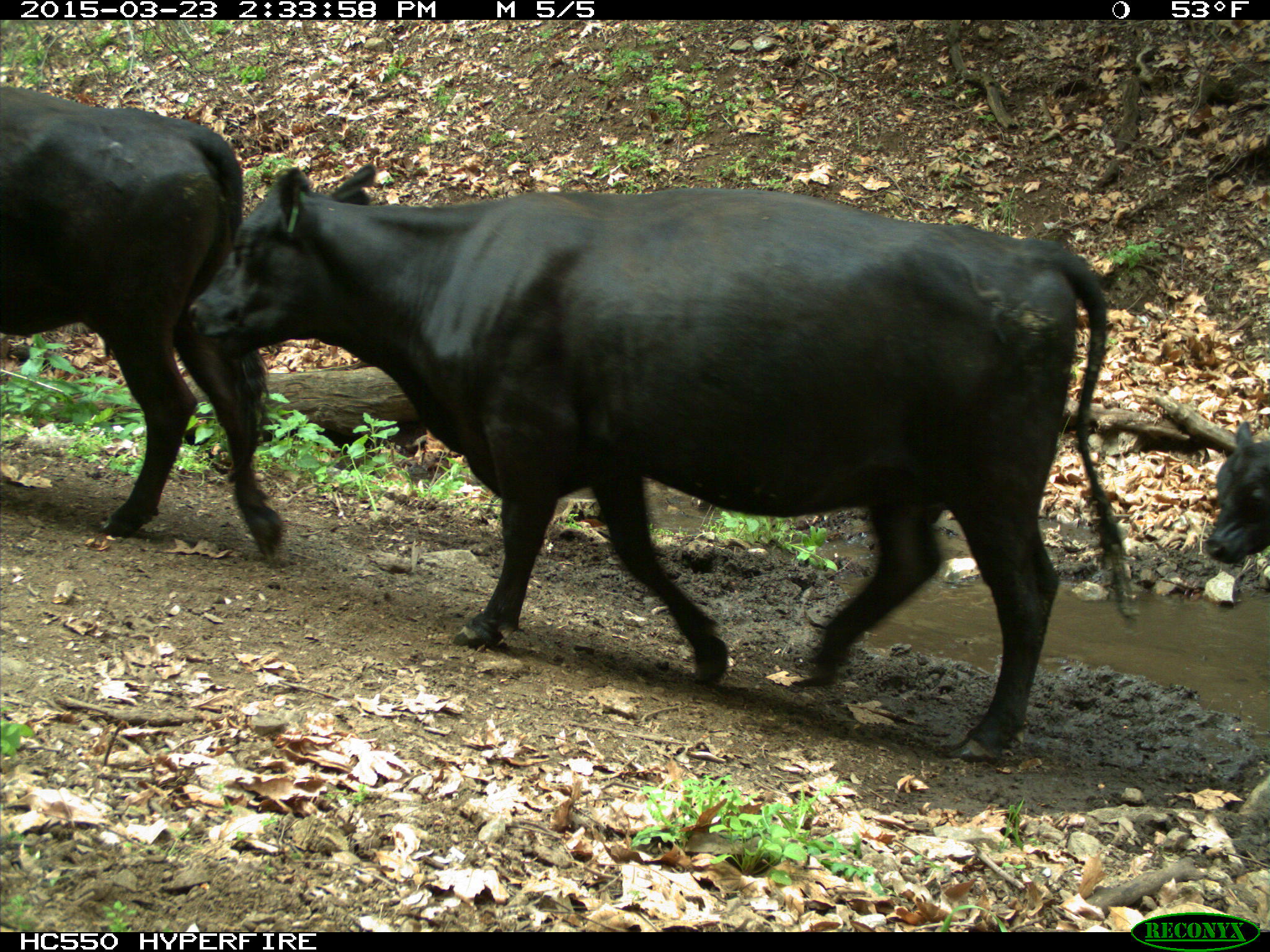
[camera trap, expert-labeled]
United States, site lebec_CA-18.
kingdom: Animalia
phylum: Chordata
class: Mammalia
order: Artiodactyla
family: Bovidae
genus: Bos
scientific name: Bos taurus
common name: domestic cow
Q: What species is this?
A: Bos taurus (domestic cow).